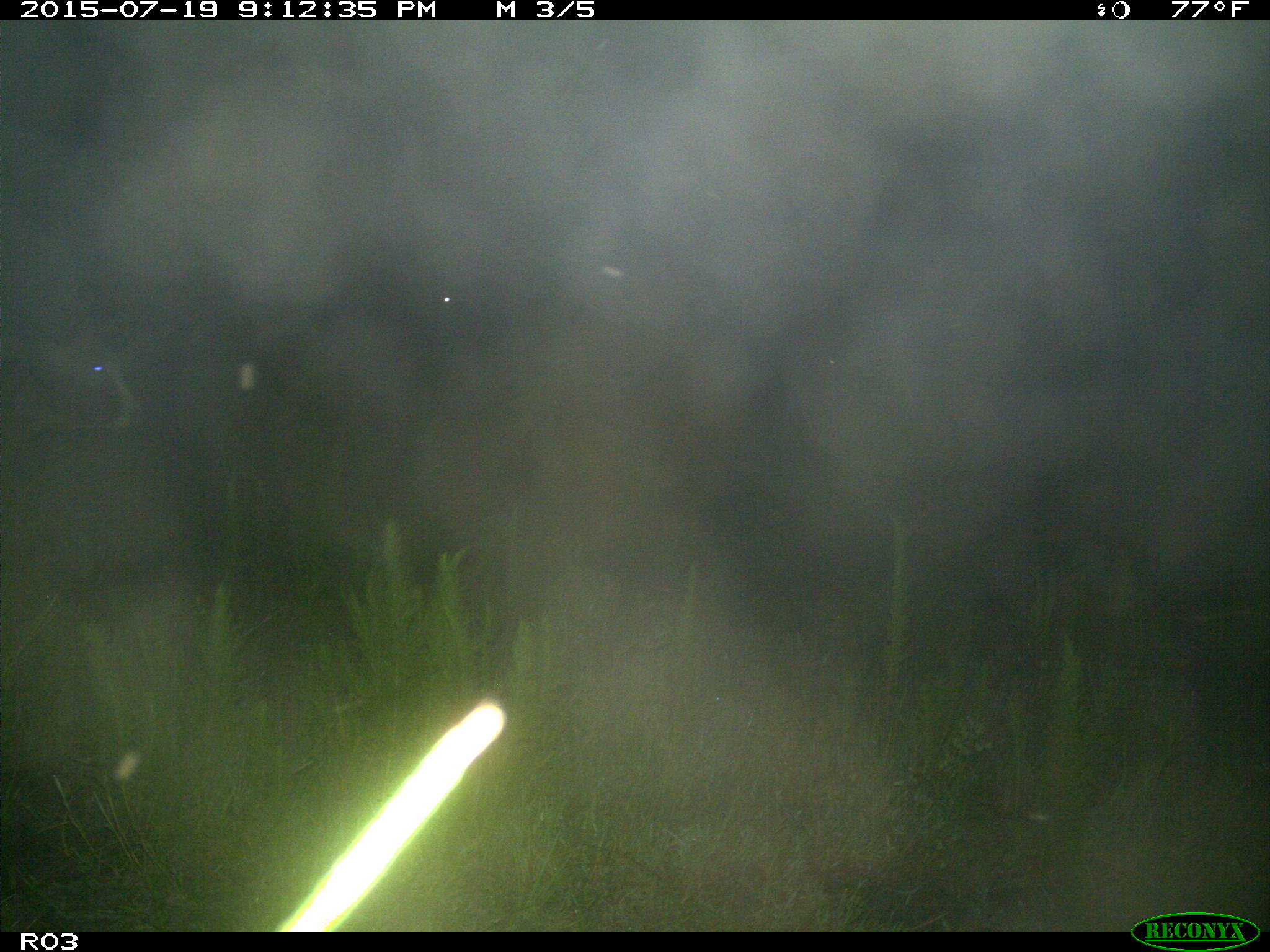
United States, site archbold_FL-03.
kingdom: Animalia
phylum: Chordata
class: Mammalia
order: Artiodactyla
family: Bovidae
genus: Bos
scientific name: Bos taurus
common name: domestic cow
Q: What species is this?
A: Bos taurus (domestic cow).